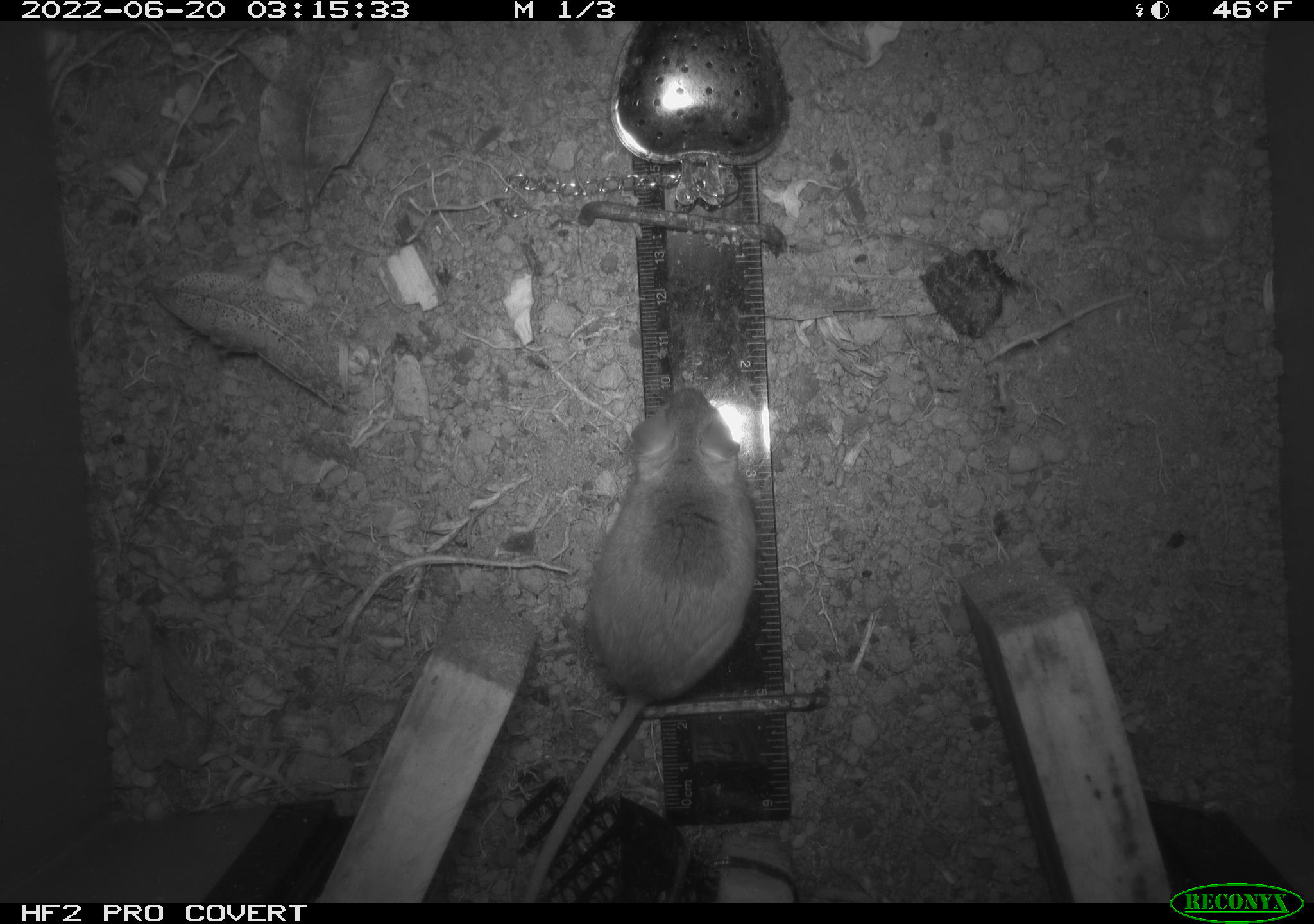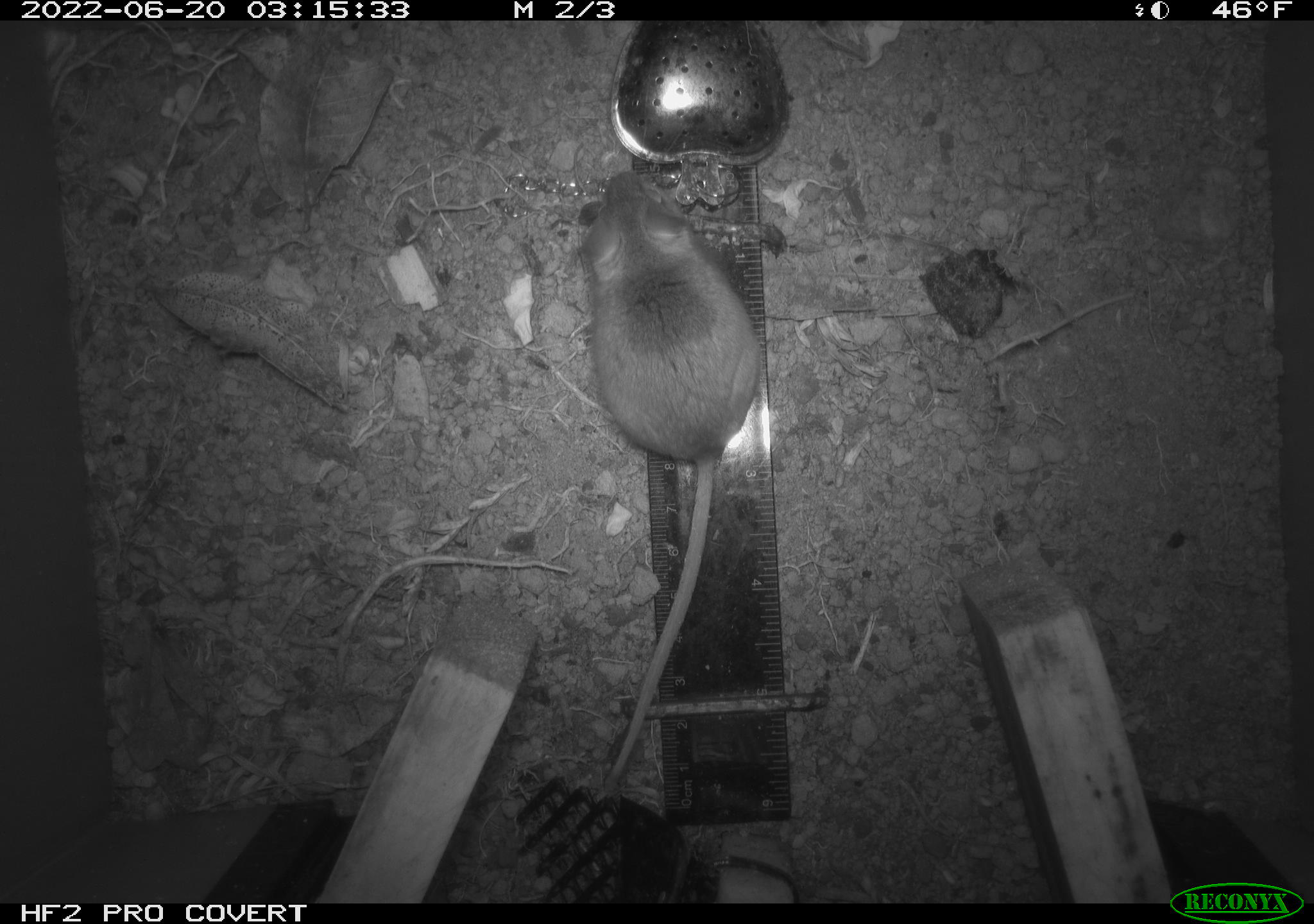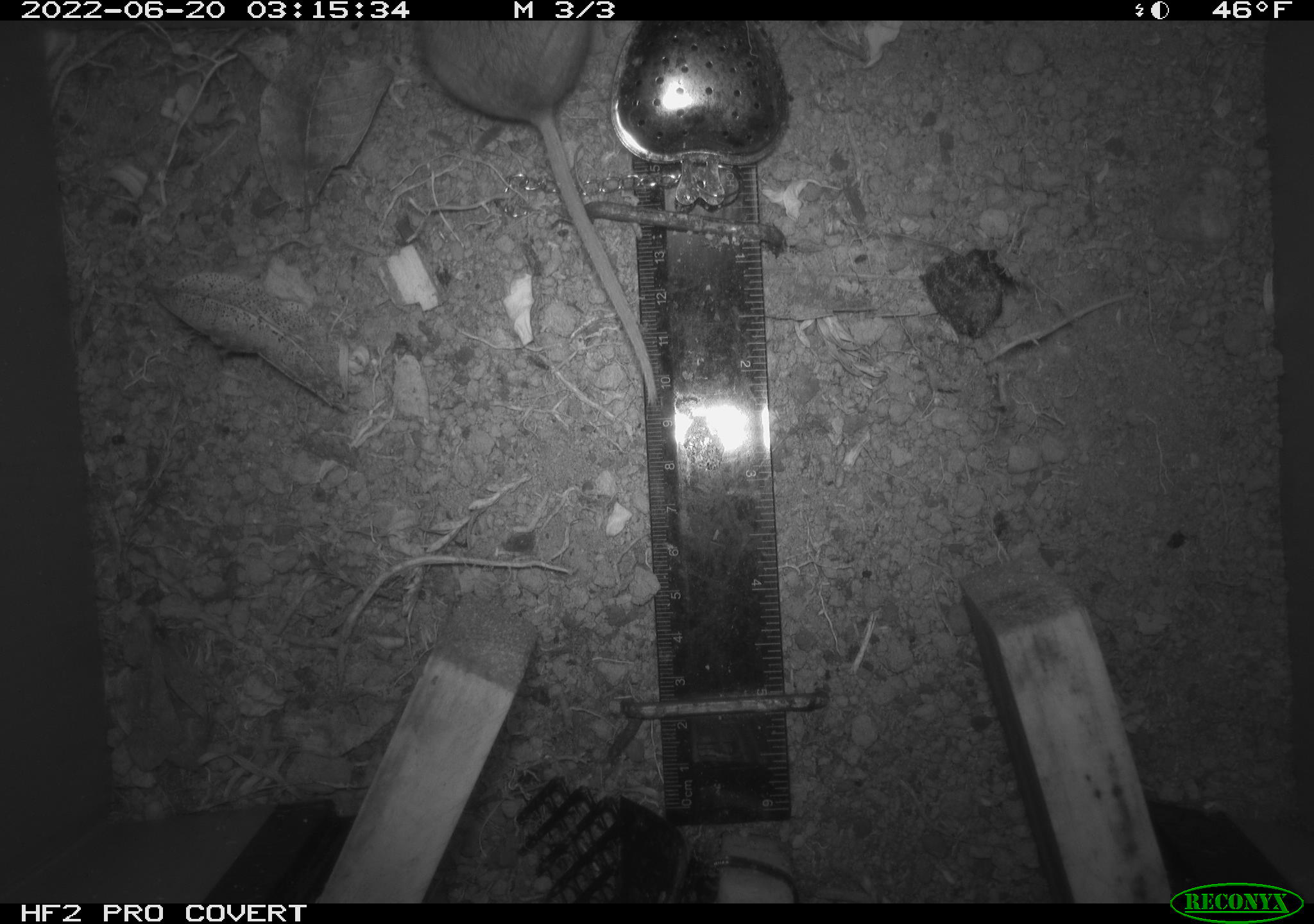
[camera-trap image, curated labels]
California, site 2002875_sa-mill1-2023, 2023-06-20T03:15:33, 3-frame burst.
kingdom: Animalia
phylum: Chordata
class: Mammalia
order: Rodentia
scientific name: Rodentia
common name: mouse species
Mouse species (Rodentia).